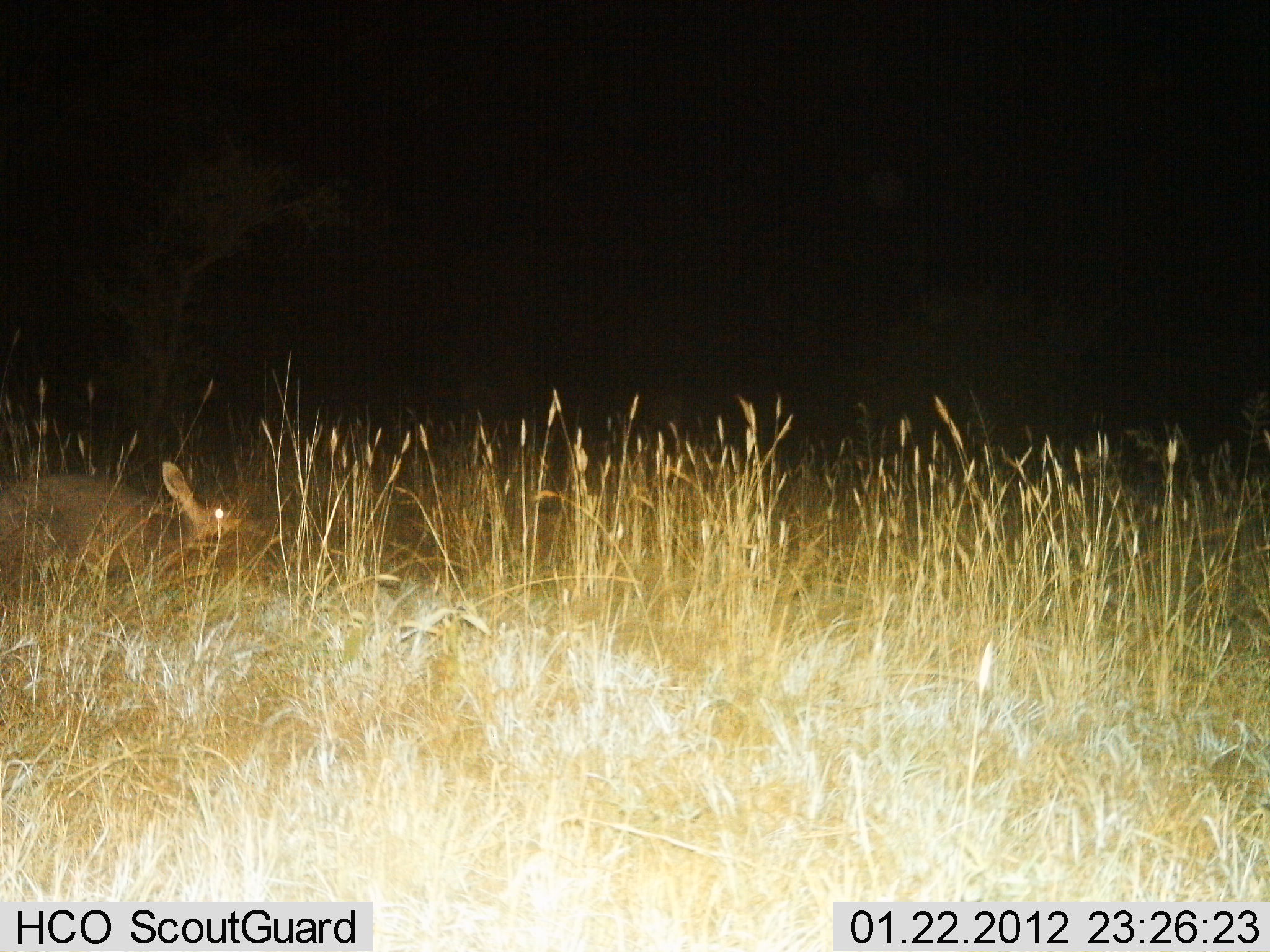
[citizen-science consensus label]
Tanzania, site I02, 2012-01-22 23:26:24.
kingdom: Animalia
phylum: Chordata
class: Mammalia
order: Lagomorpha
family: Leporidae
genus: Lepus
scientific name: Lepus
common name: hare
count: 1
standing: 55%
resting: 9%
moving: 36%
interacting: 0%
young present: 0%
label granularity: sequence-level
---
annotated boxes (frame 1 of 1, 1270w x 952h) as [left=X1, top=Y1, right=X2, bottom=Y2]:
animal: [left=1, top=460, right=241, bottom=616]